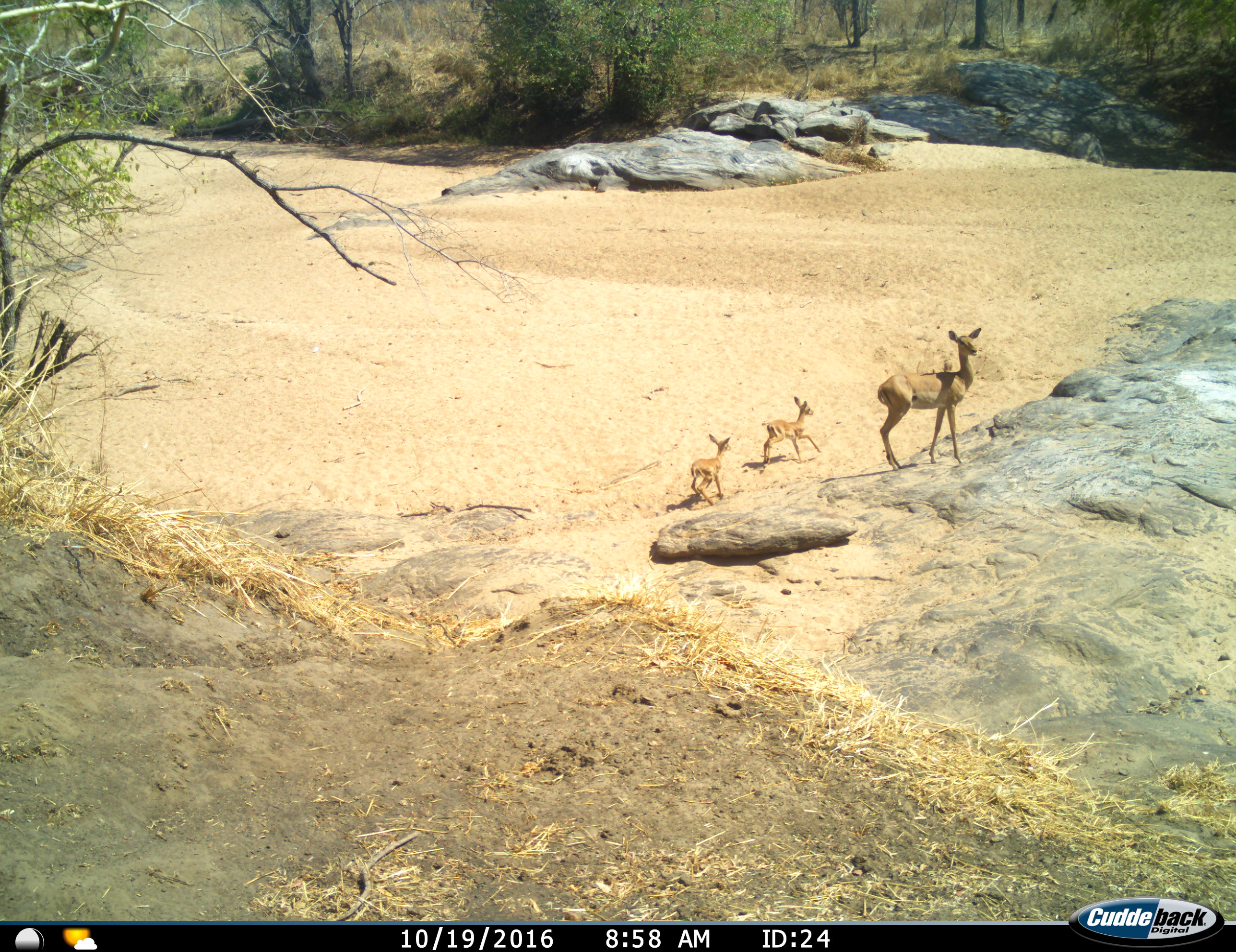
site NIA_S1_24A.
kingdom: Animalia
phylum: Chordata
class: Mammalia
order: Artiodactyla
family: Bovidae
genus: Aepyceros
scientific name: Aepyceros melampus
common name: impala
Impala (Aepyceros melampus), count 3. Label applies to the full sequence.